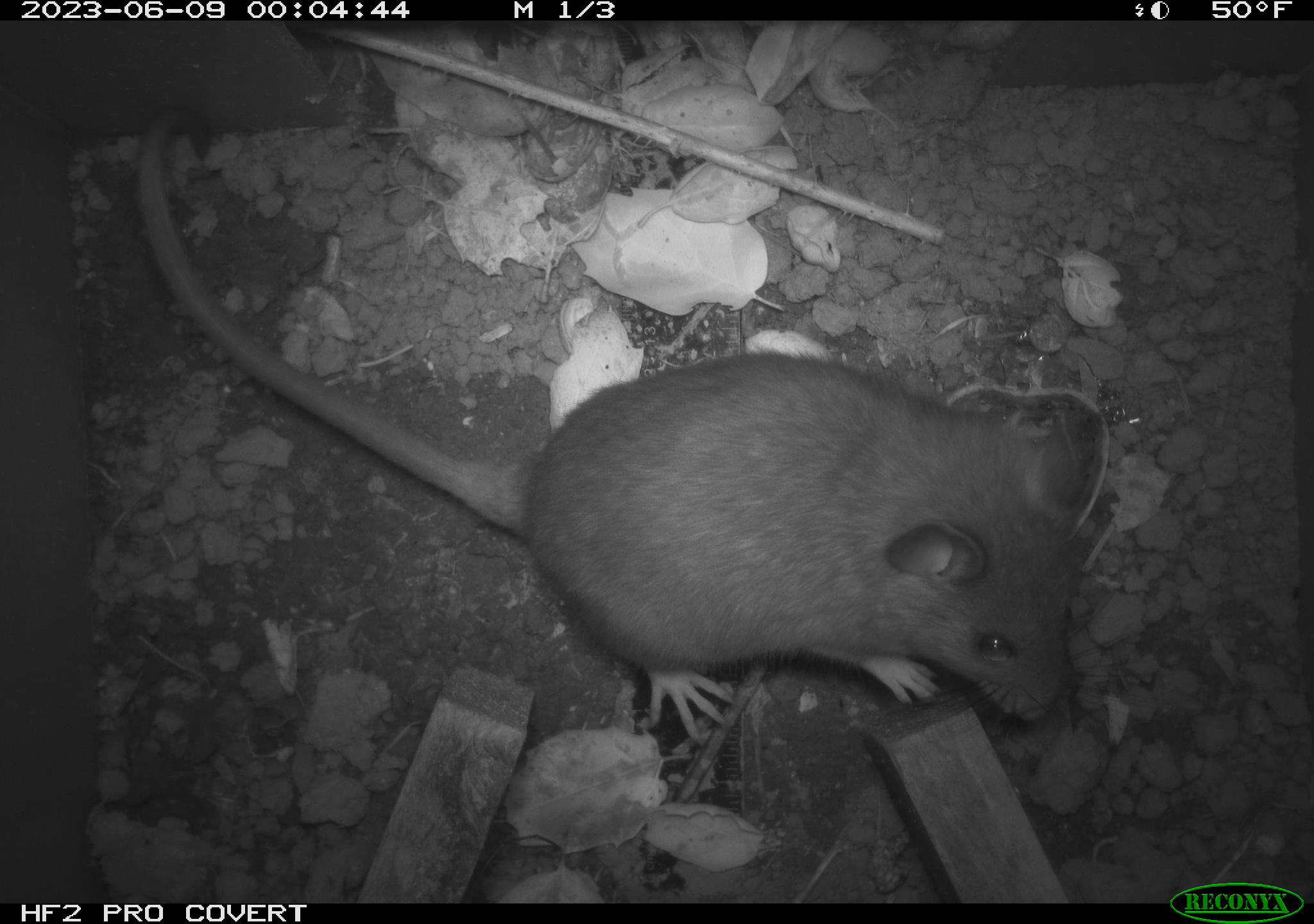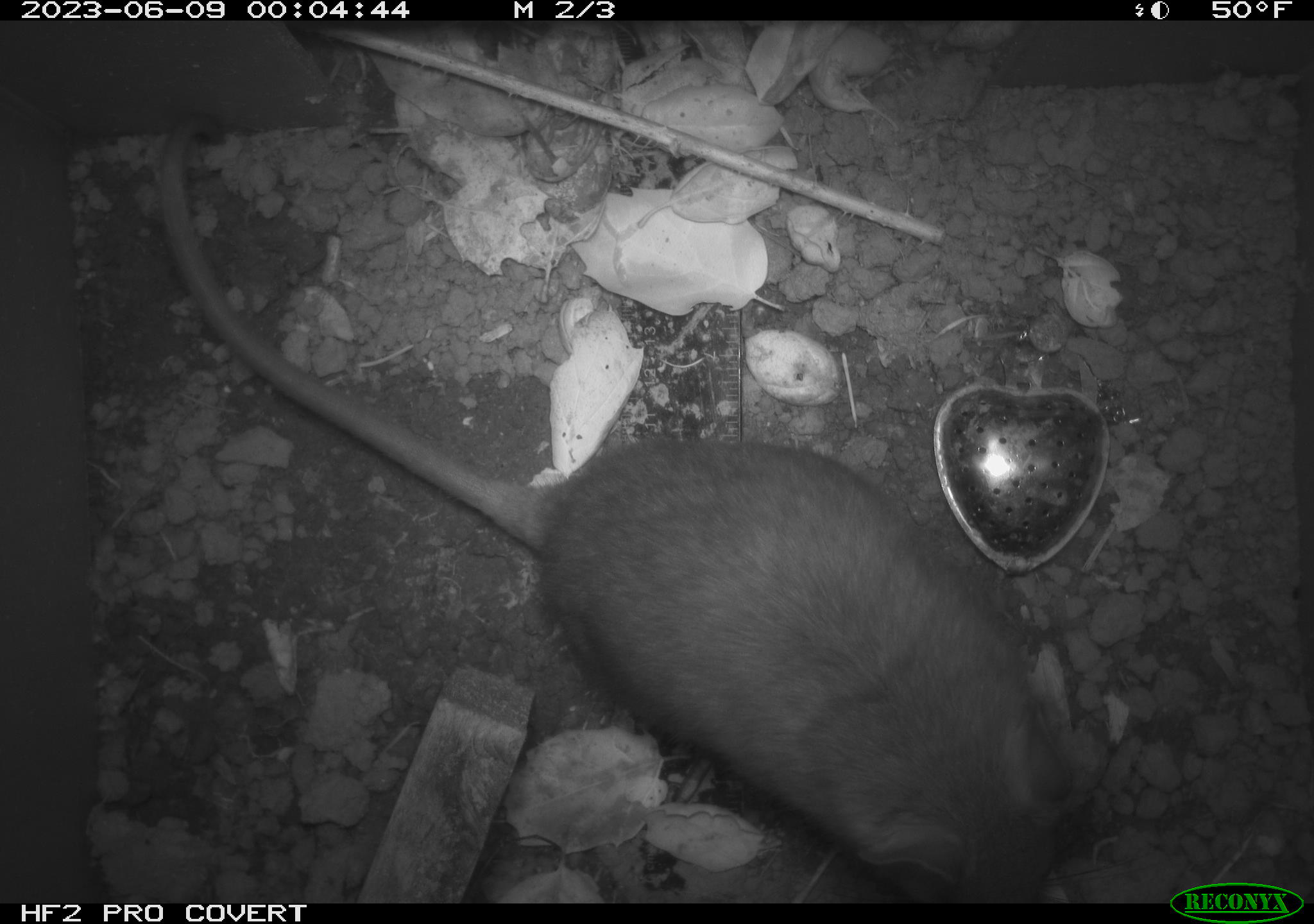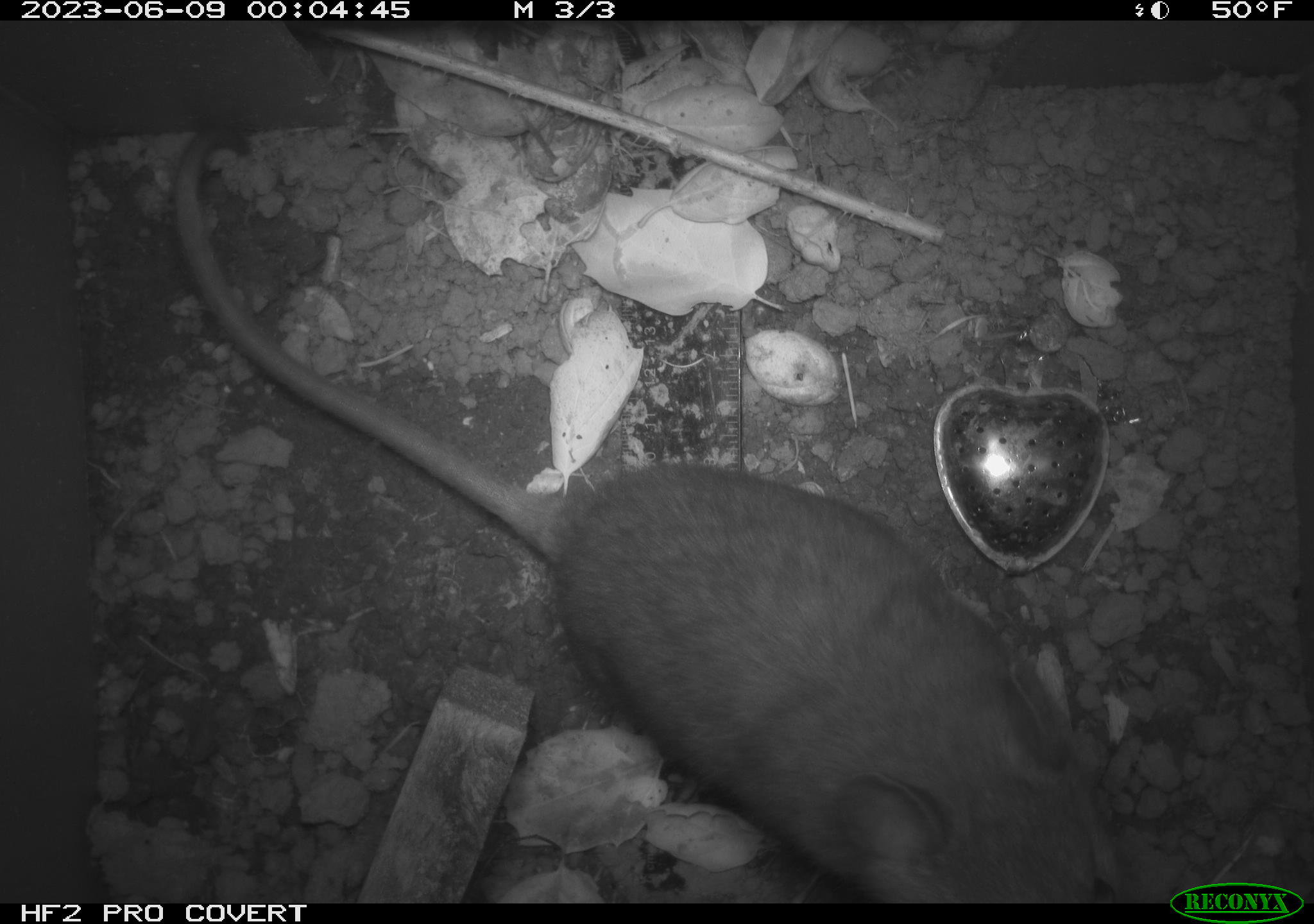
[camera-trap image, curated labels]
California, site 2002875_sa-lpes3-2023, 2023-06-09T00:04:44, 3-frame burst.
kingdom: Animalia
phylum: Chordata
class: Mammalia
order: Rodentia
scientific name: Rodentia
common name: mouse species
Mouse species (Rodentia).